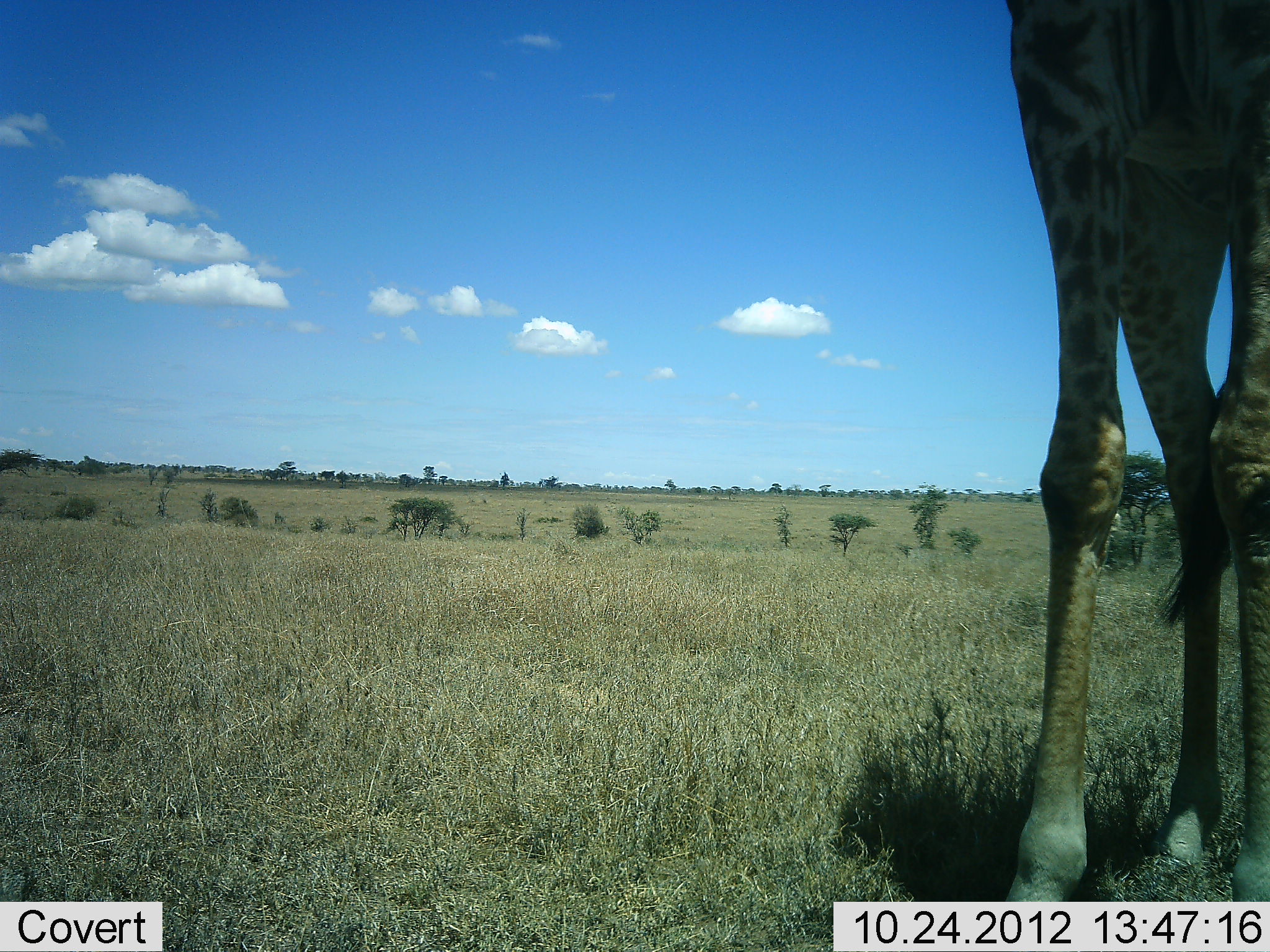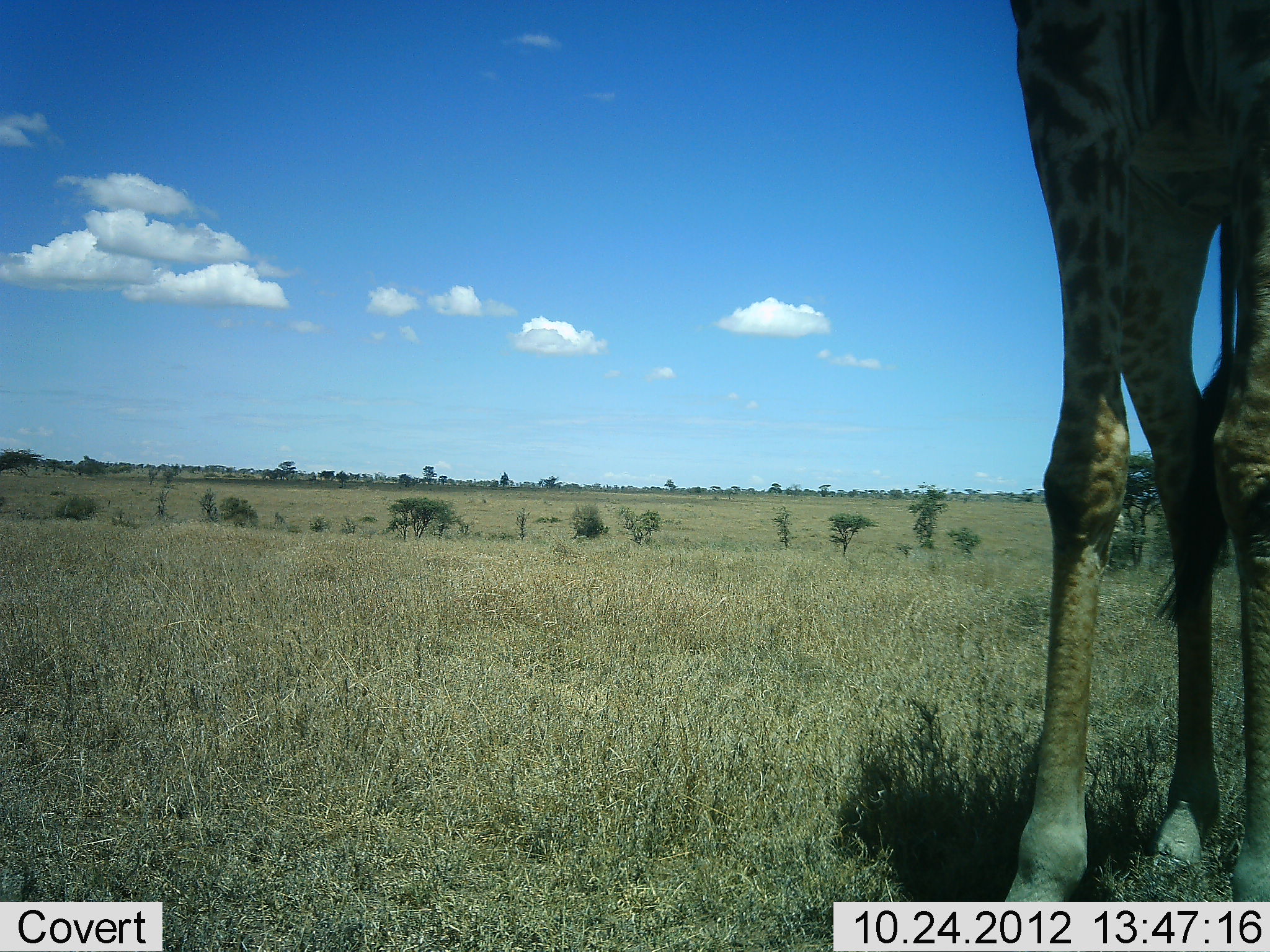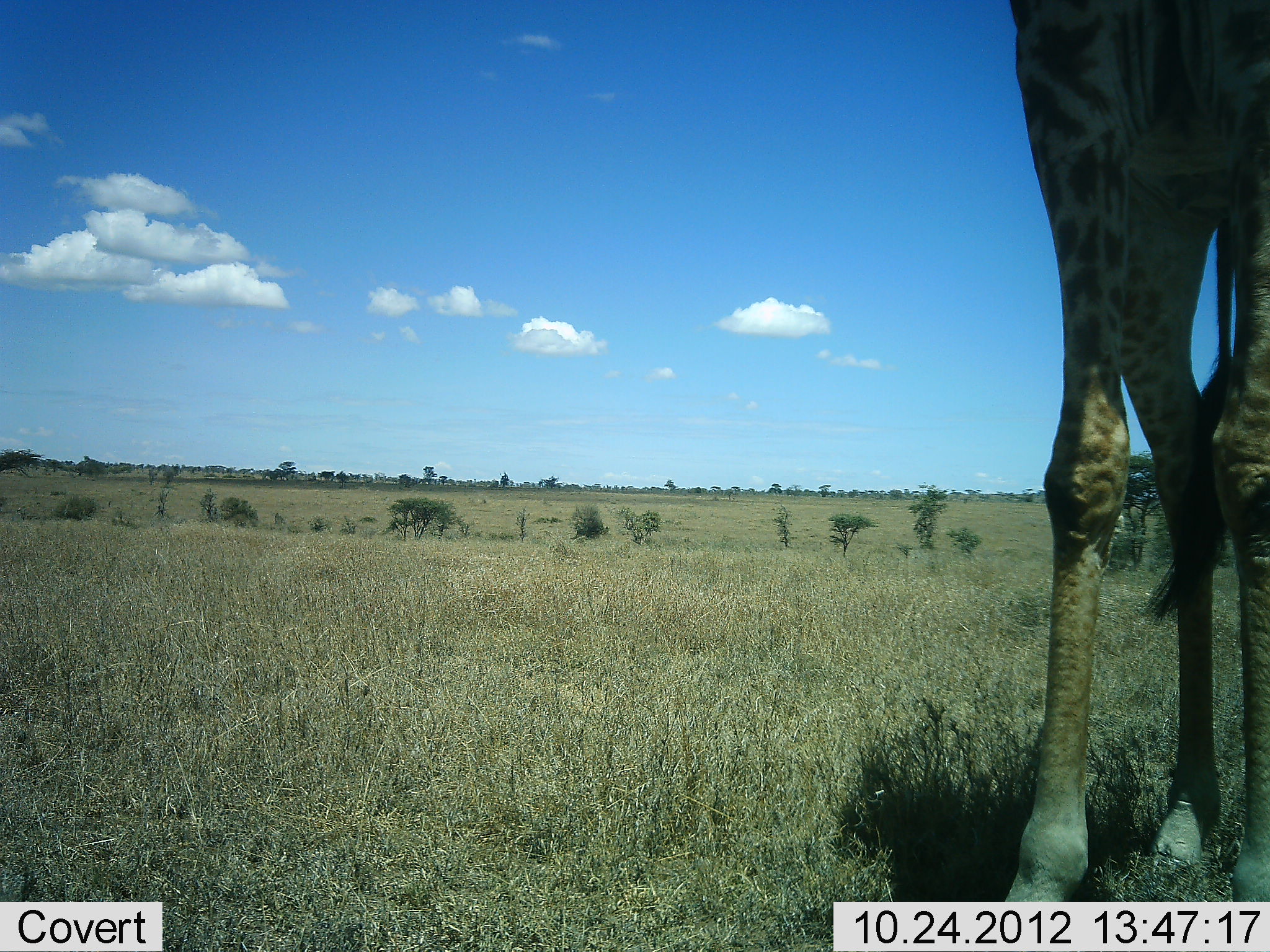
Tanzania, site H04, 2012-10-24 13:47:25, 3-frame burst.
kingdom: Animalia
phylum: Chordata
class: Mammalia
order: Artiodactyla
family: Giraffidae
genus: Giraffa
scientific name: Giraffa camelopardalis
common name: giraffe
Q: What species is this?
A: Giraffe (Giraffa camelopardalis).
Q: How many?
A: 1.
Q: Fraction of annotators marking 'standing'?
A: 100%.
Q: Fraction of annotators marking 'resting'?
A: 0%.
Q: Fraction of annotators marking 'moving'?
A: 0%.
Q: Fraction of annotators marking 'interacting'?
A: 0%.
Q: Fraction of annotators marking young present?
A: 0%.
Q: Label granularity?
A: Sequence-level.